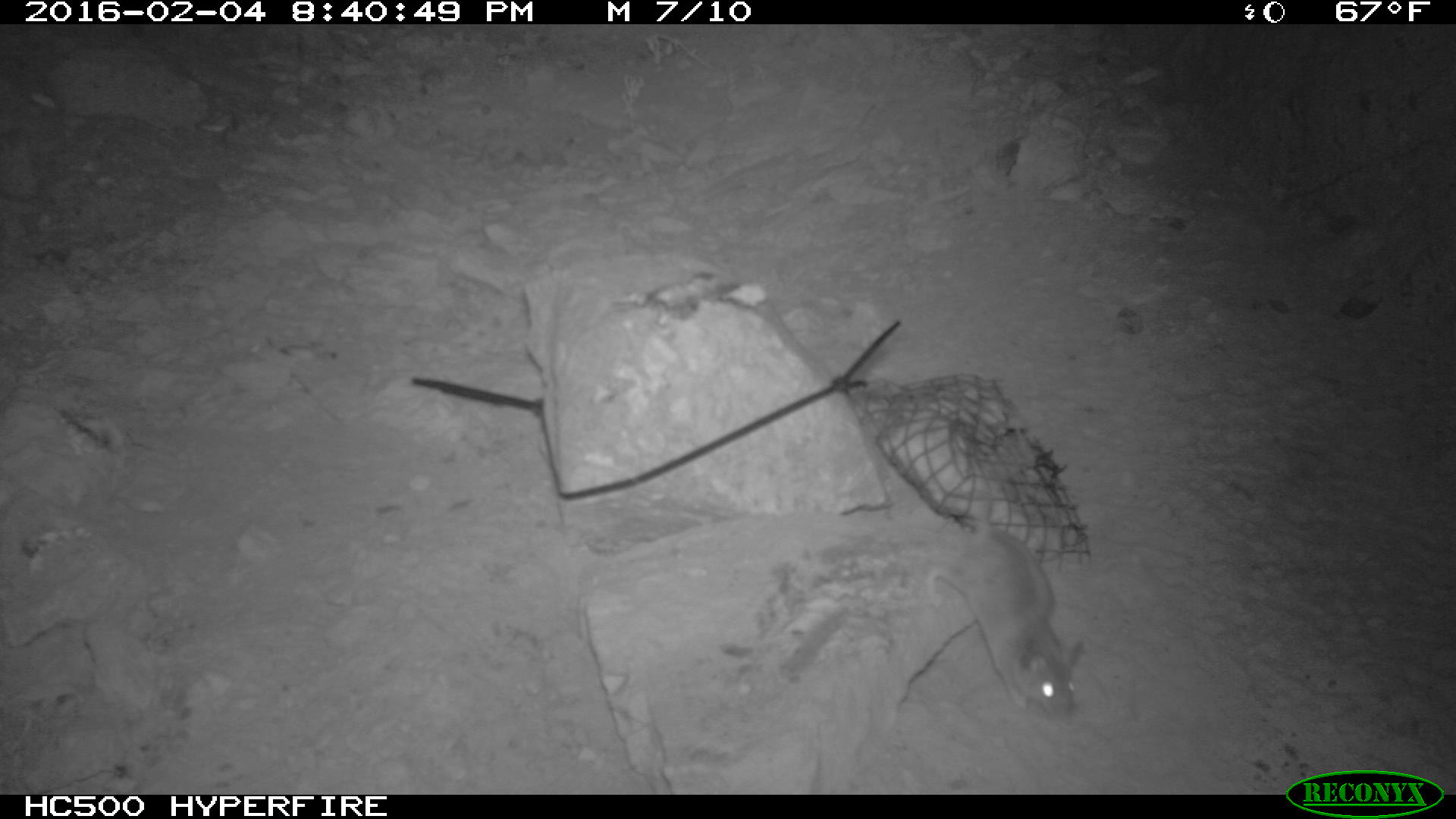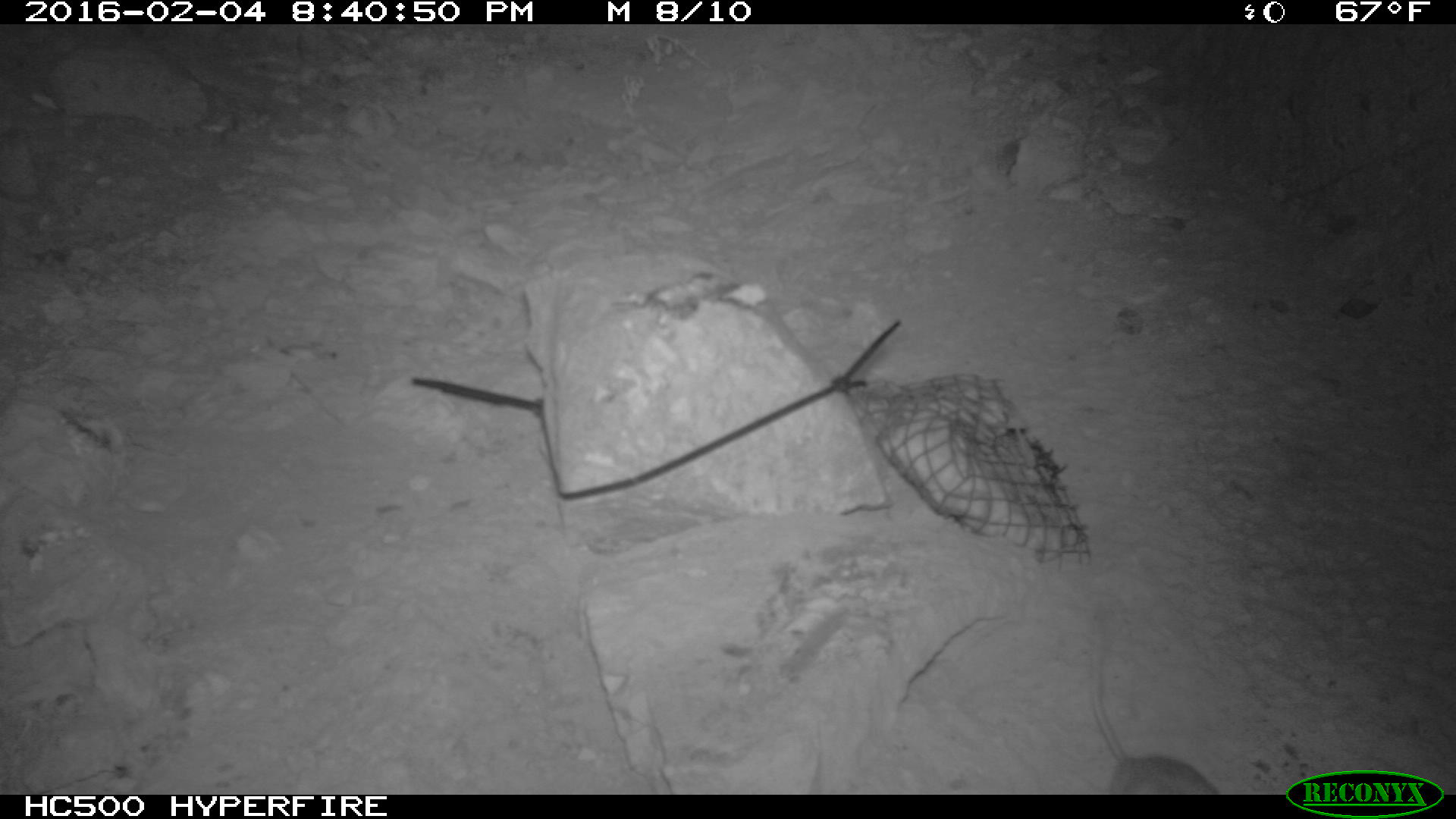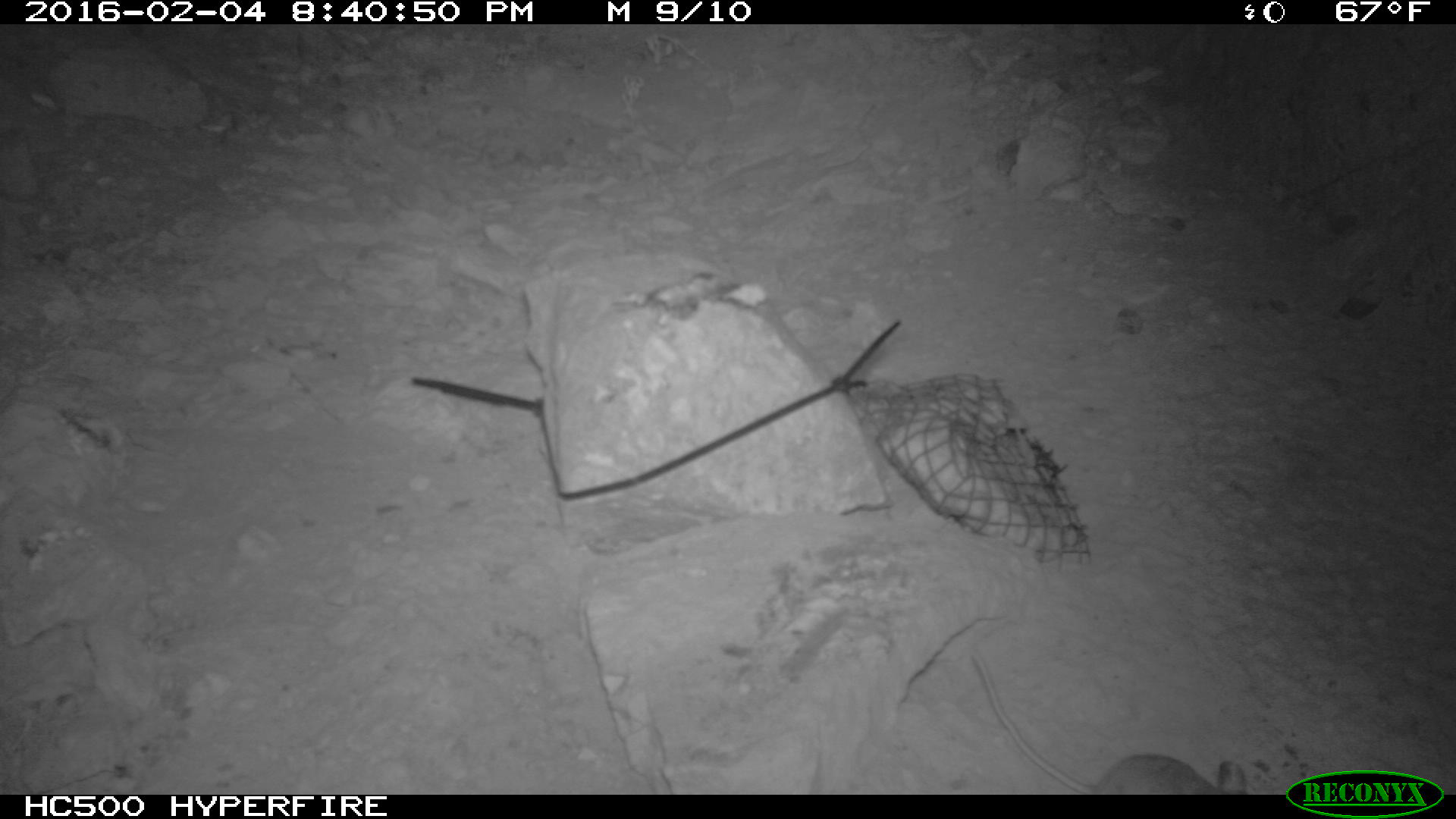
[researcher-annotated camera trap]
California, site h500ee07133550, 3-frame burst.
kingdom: Animalia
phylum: Chordata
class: Mammalia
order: Rodentia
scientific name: Rodentia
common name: rodent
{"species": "rodent (Rodentia)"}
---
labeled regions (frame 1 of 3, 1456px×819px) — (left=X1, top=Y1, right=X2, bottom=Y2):
rodent: (left=927, top=453, right=1084, bottom=719)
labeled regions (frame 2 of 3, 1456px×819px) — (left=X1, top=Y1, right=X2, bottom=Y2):
rodent: (left=1087, top=612, right=1219, bottom=795)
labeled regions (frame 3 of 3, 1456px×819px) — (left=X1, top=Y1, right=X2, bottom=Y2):
rodent: (left=971, top=654, right=1249, bottom=795)